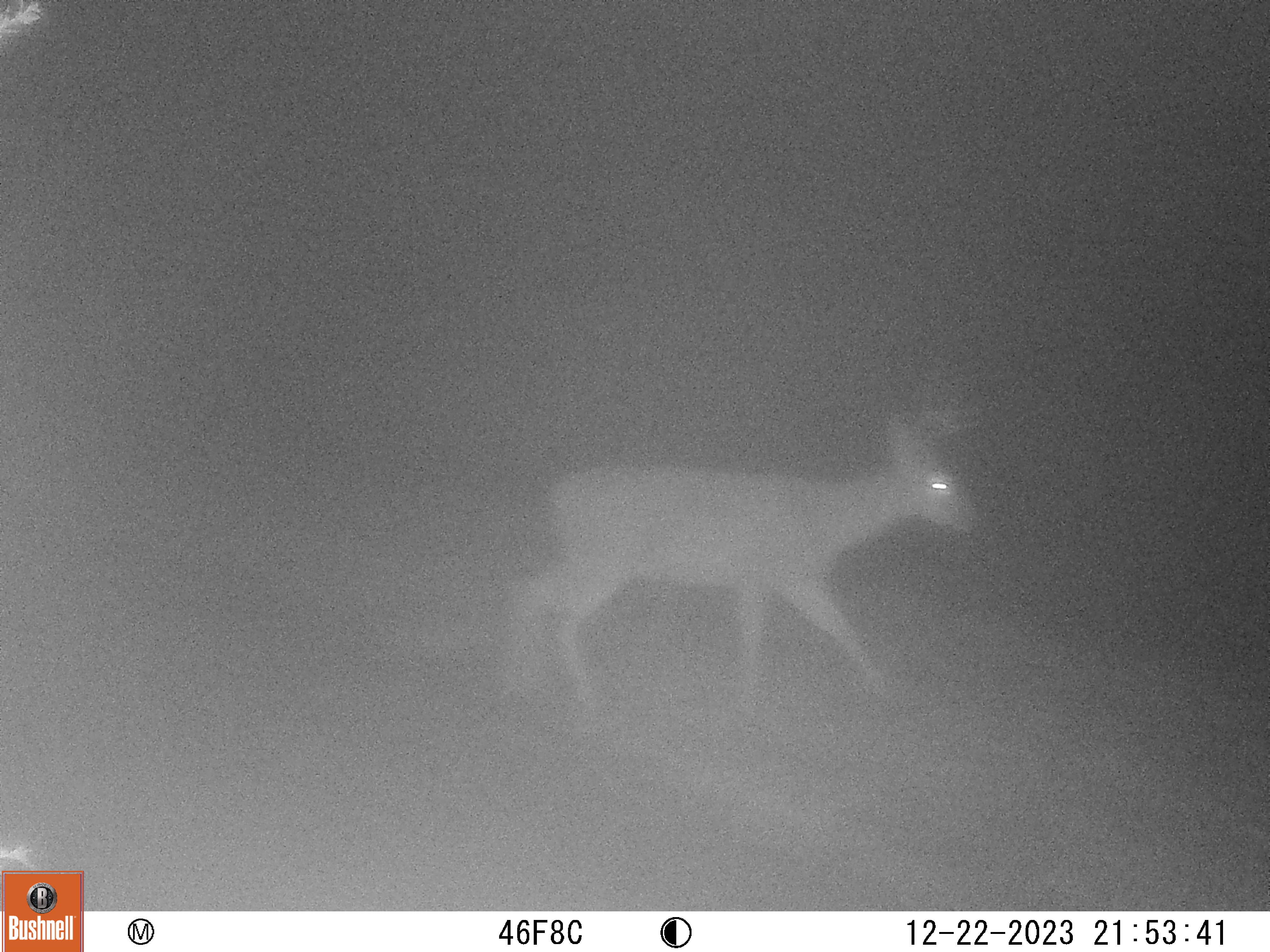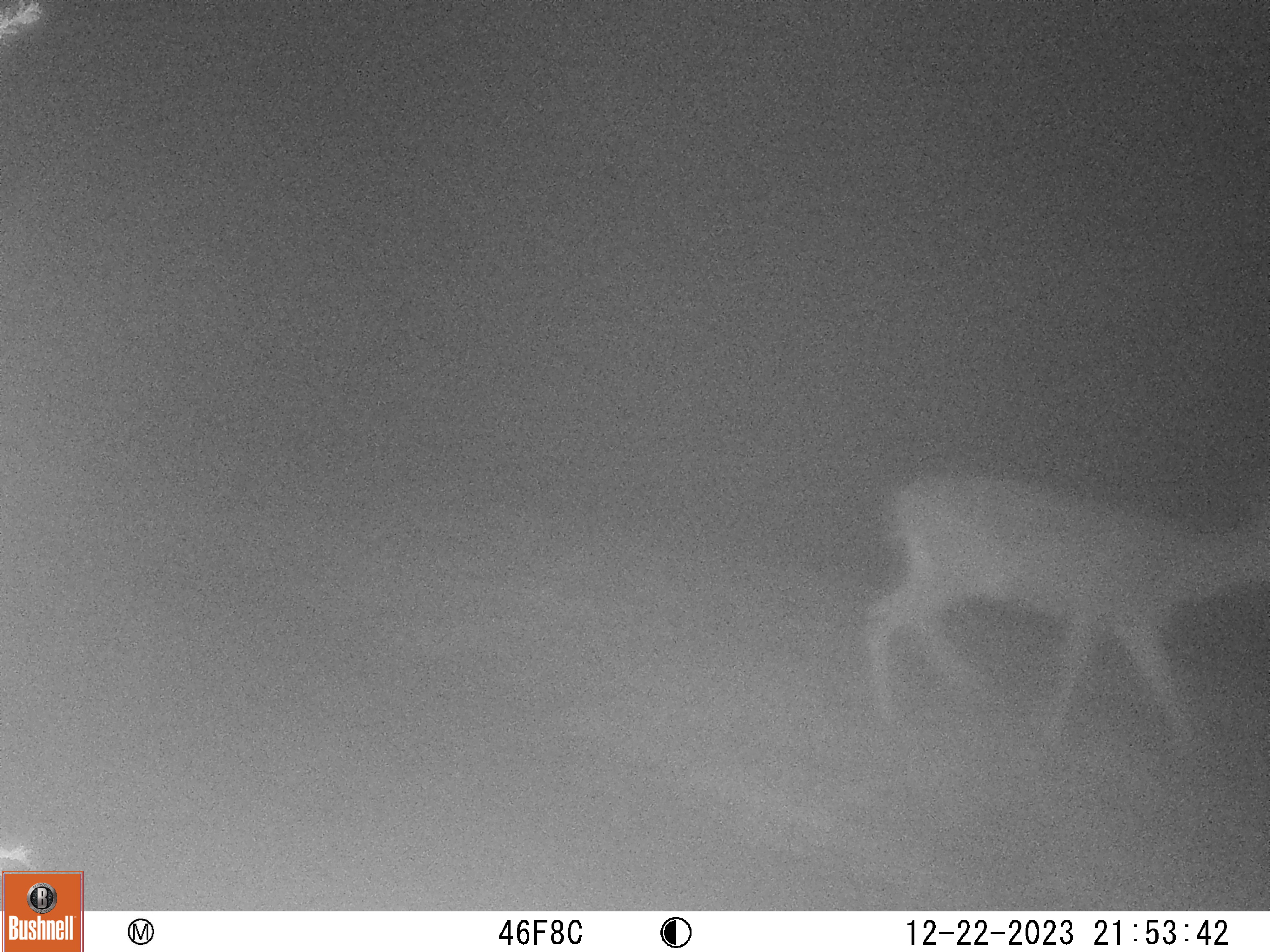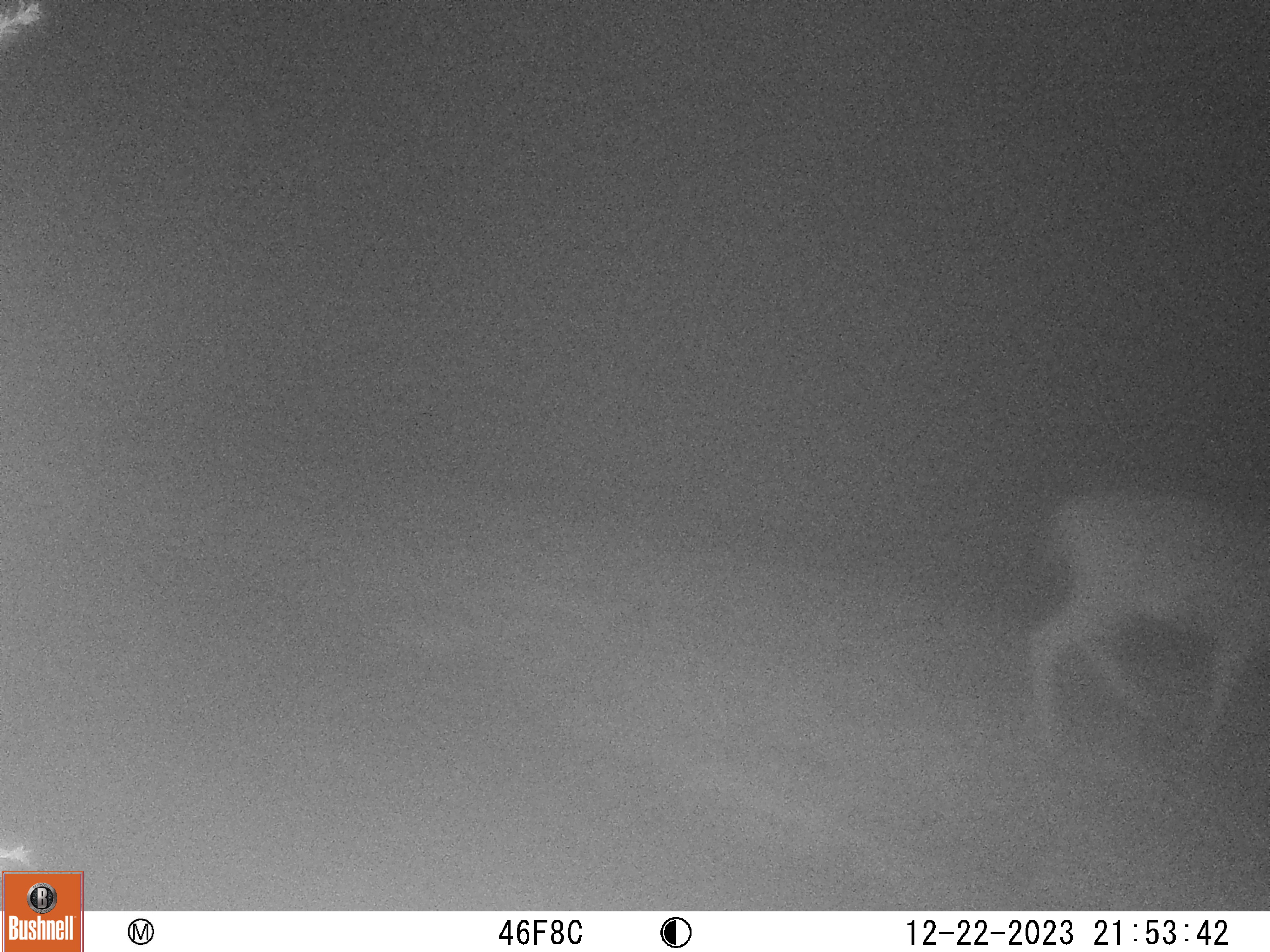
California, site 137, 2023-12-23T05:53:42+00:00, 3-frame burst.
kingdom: Animalia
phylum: Chordata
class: Mammalia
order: Artiodactyla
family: Cervidae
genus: Odocoileus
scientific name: Odocoileus hemionus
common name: mule deer